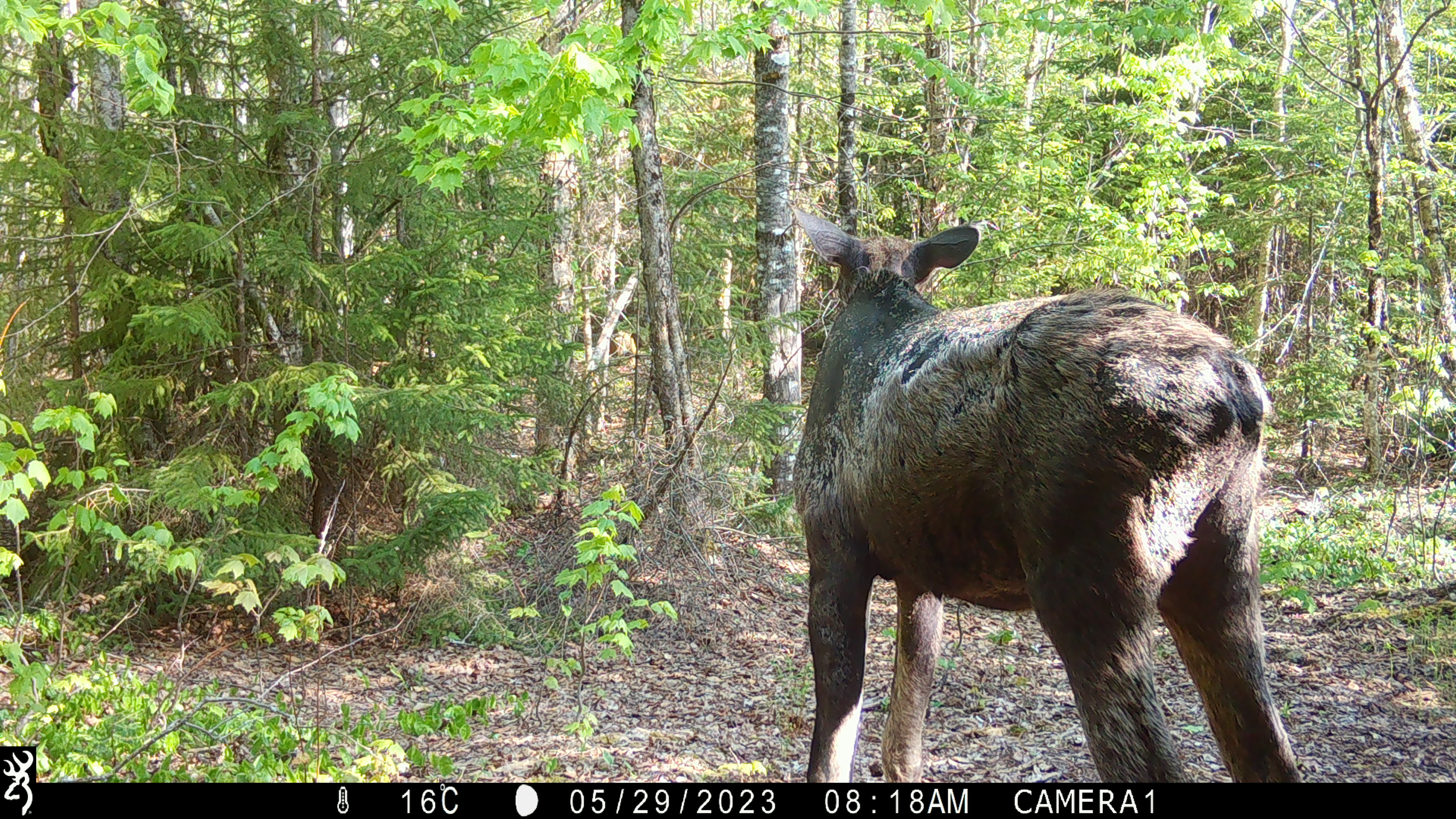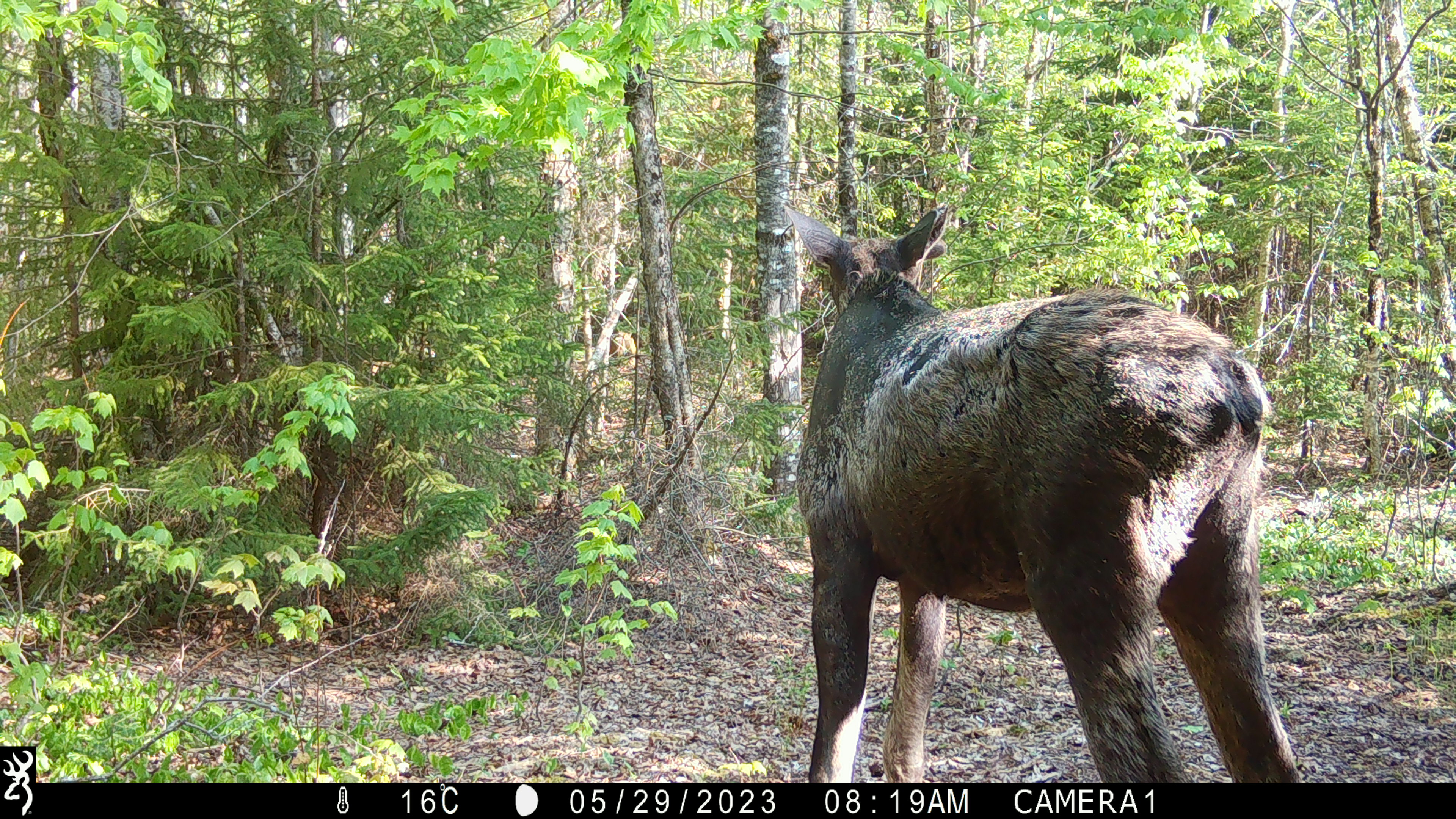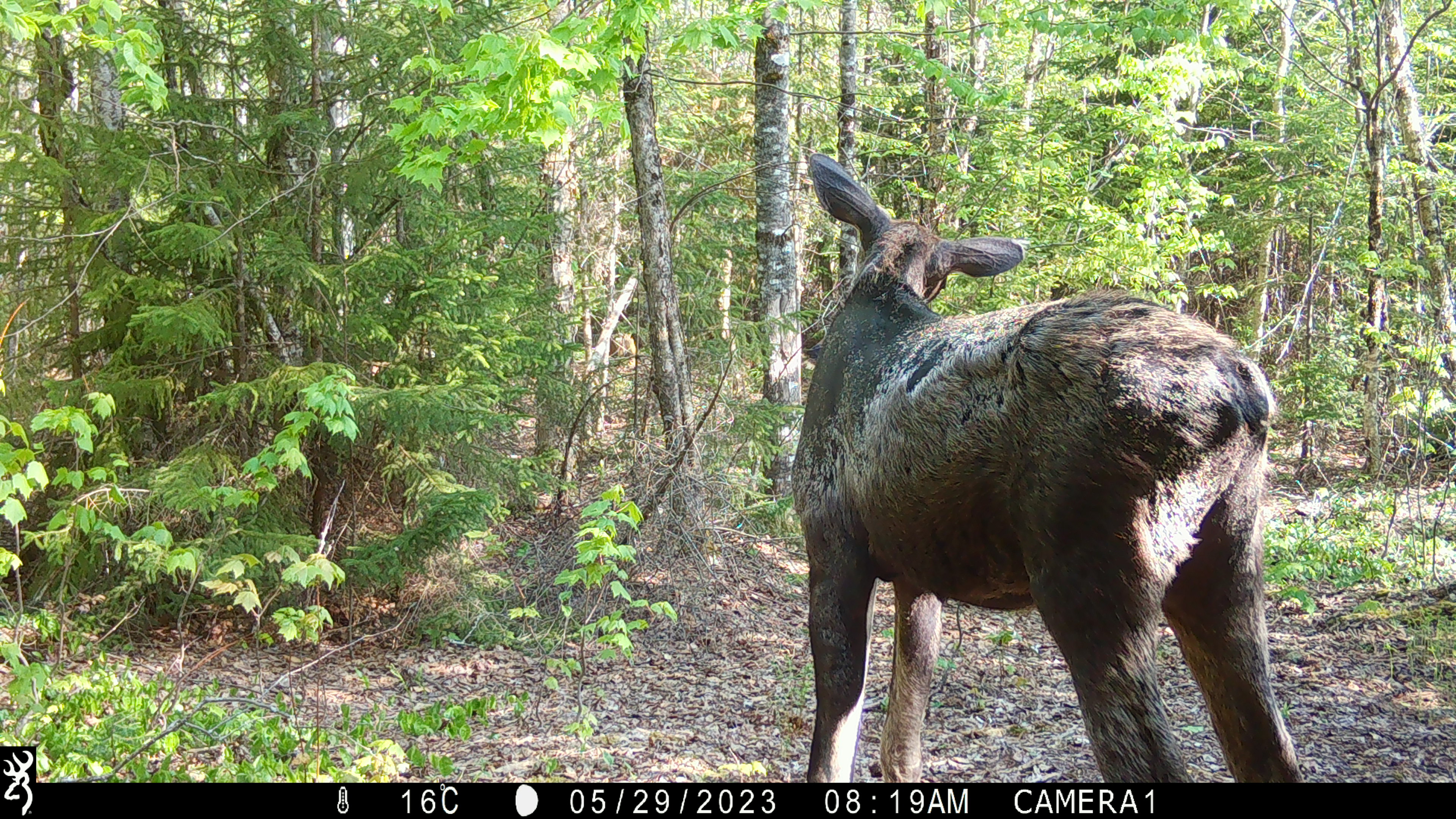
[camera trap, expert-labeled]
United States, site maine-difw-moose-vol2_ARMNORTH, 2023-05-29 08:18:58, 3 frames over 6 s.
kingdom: Animalia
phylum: Chordata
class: Mammalia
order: Artiodactyla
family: Cervidae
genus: Alces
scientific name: Alces alces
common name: moose